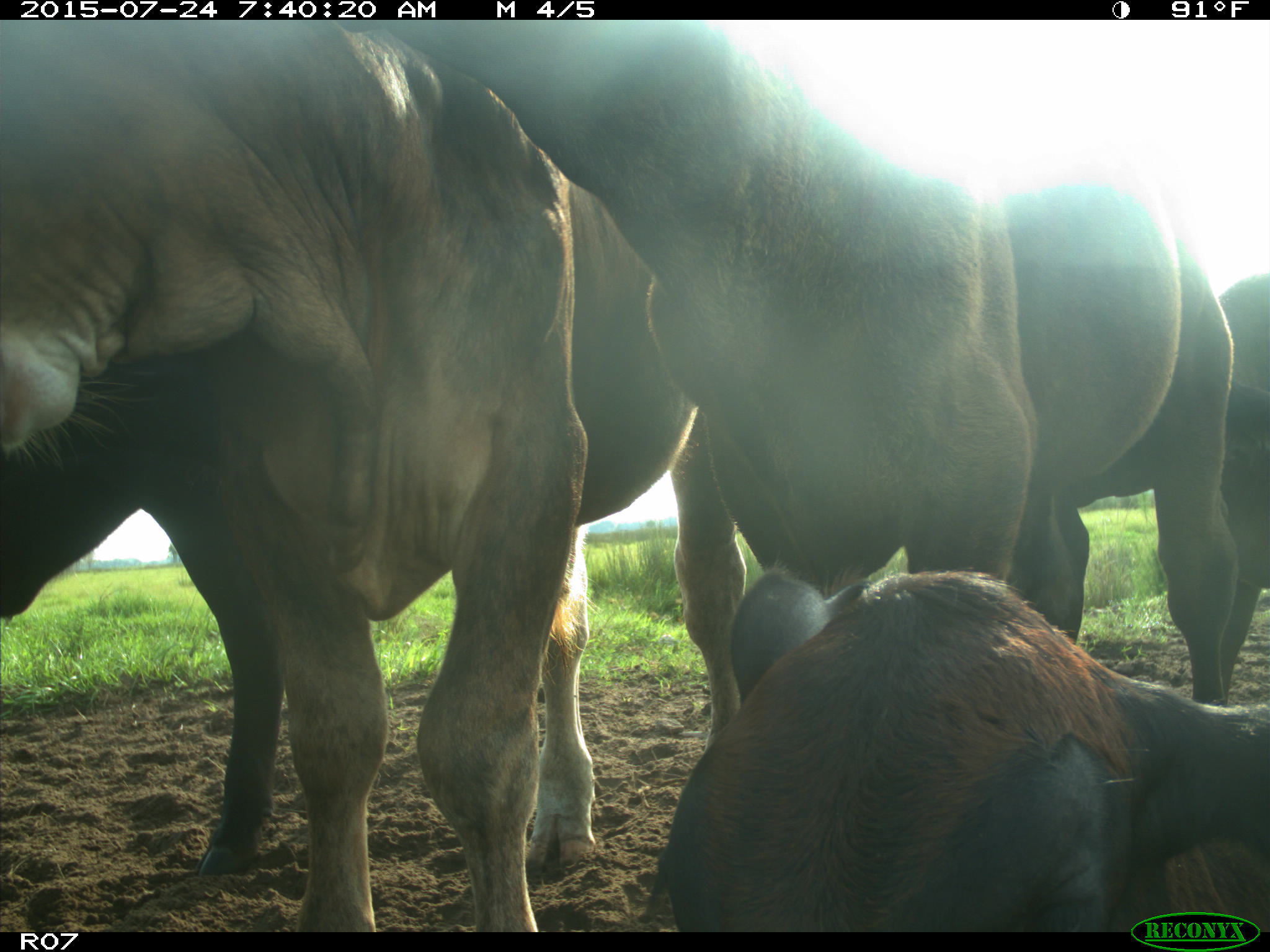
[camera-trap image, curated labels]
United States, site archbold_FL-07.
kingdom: Animalia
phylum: Chordata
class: Mammalia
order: Artiodactyla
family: Bovidae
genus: Bos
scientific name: Bos taurus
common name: domestic cow